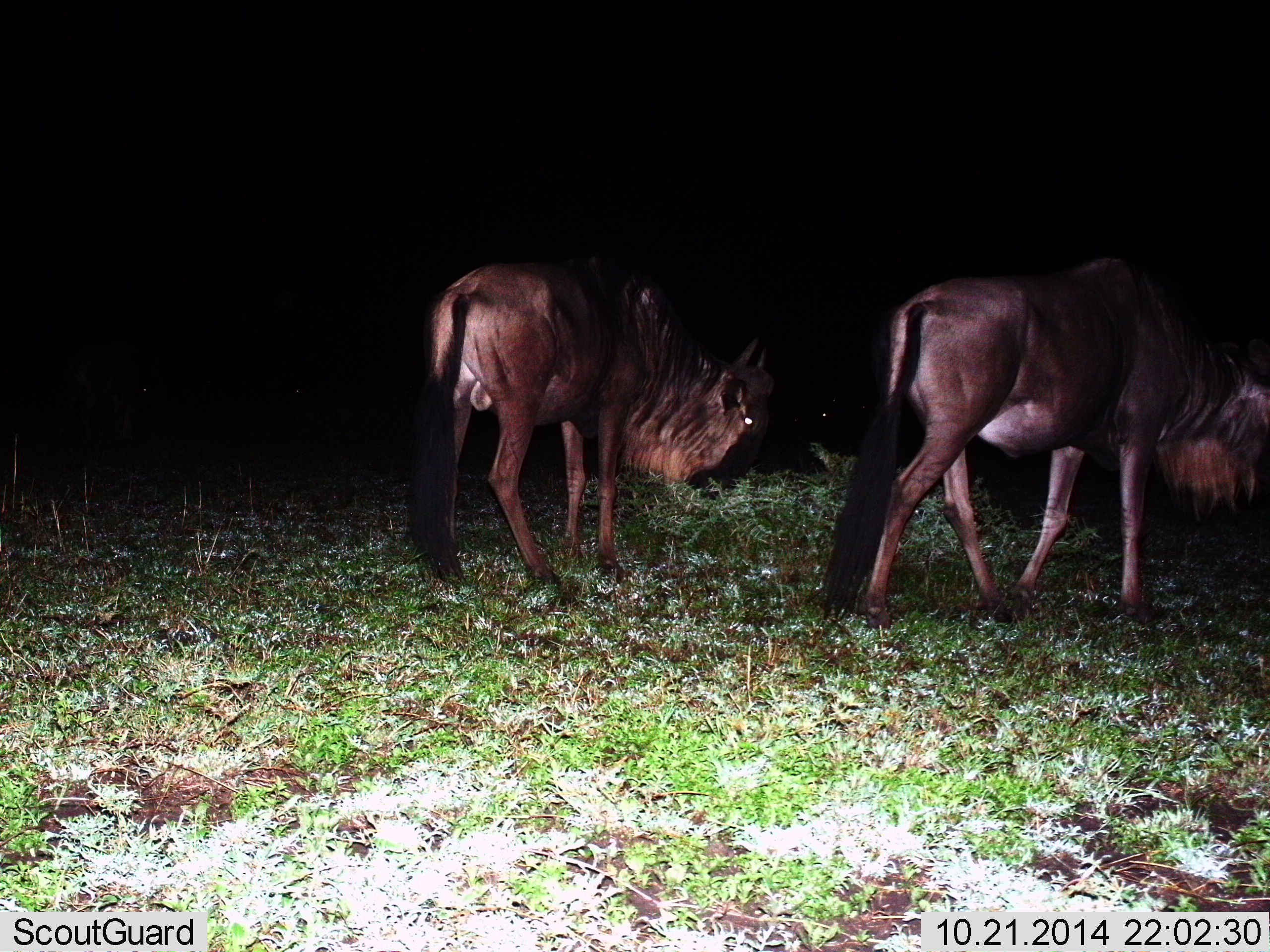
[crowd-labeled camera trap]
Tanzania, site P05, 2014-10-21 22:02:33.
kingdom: Animalia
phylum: Chordata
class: Mammalia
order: Artiodactyla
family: Bovidae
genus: Connochaetes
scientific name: Connochaetes taurinus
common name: blue wildebeest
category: wildebeest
Wildebeest (blue wildebeest) (Connochaetes taurinus), count 2. Behavior (volunteer vote fractions): standing 70%, resting 10%, moving 30%, interacting 0%. Young present (vote fraction): 0%. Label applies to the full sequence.